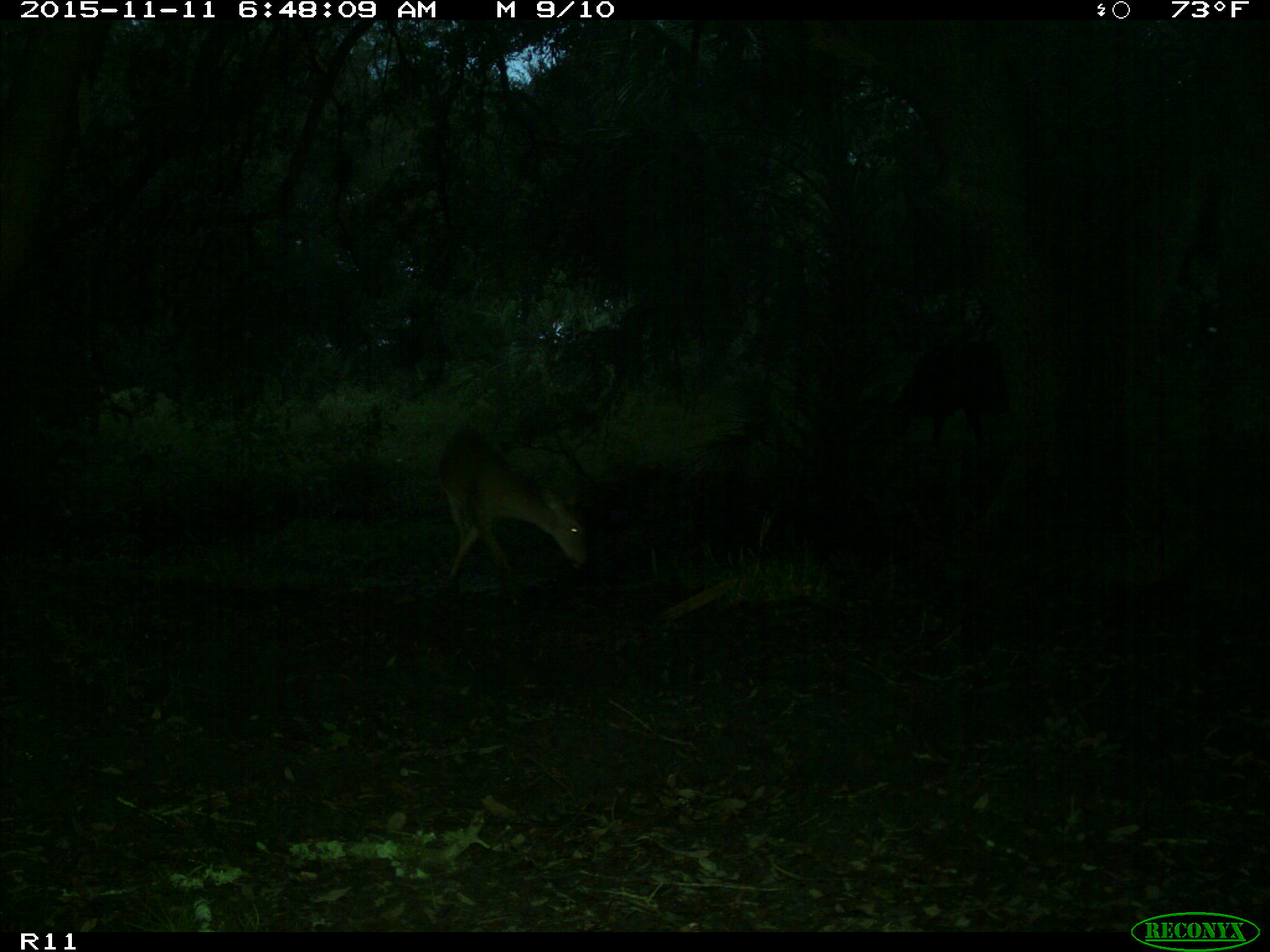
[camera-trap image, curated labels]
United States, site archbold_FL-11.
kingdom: Animalia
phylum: Chordata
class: Mammalia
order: Artiodactyla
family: Cervidae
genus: Odocoileus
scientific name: Odocoileus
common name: deer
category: unidentified deer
Unidentified deer (deer) (Odocoileus).